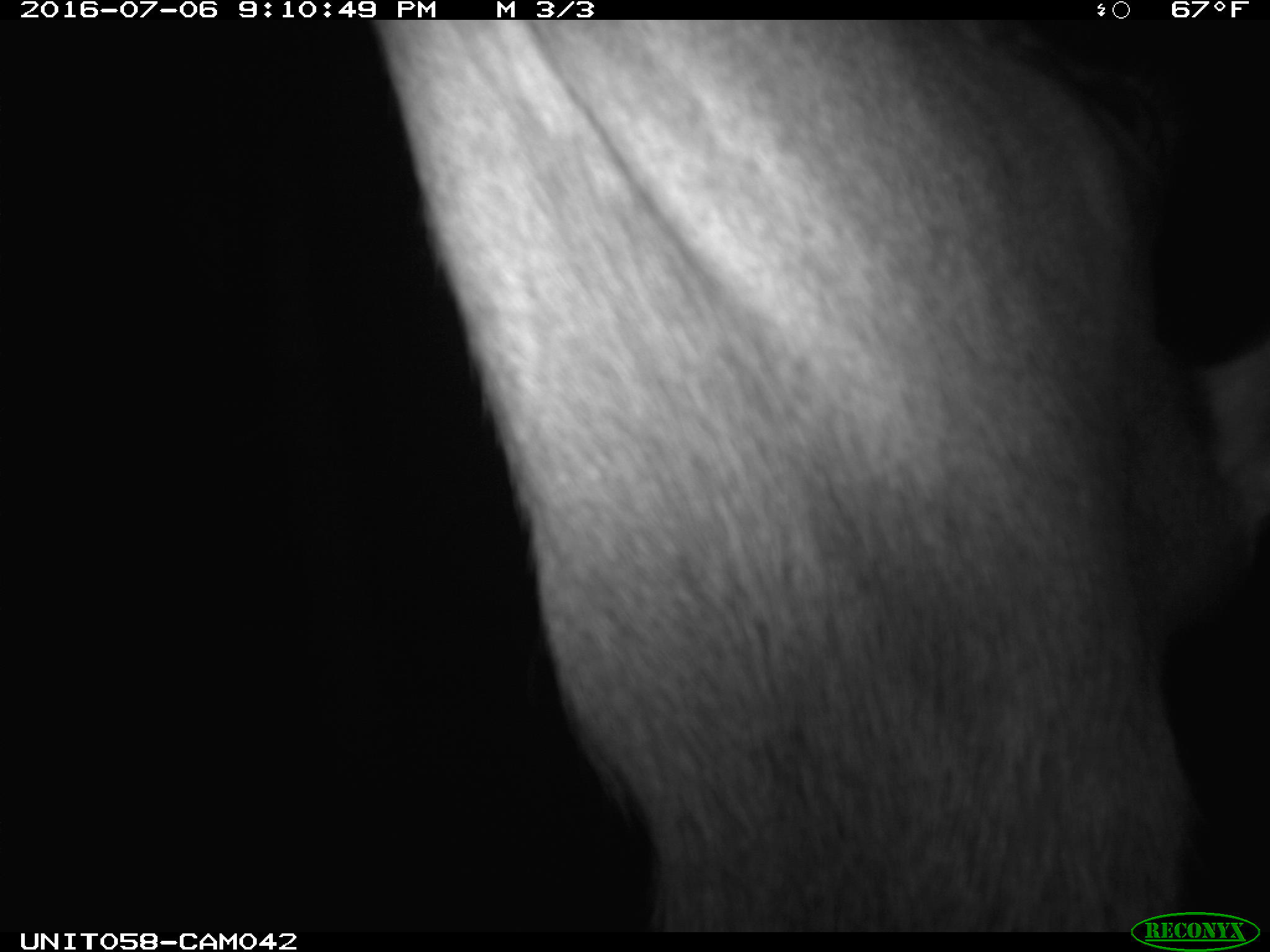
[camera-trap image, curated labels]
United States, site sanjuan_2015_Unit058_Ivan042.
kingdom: Animalia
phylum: Chordata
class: Mammalia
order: Artiodactyla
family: Cervidae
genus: Cervus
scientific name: Cervus elaphus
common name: red deer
Cervus elaphus (red deer).